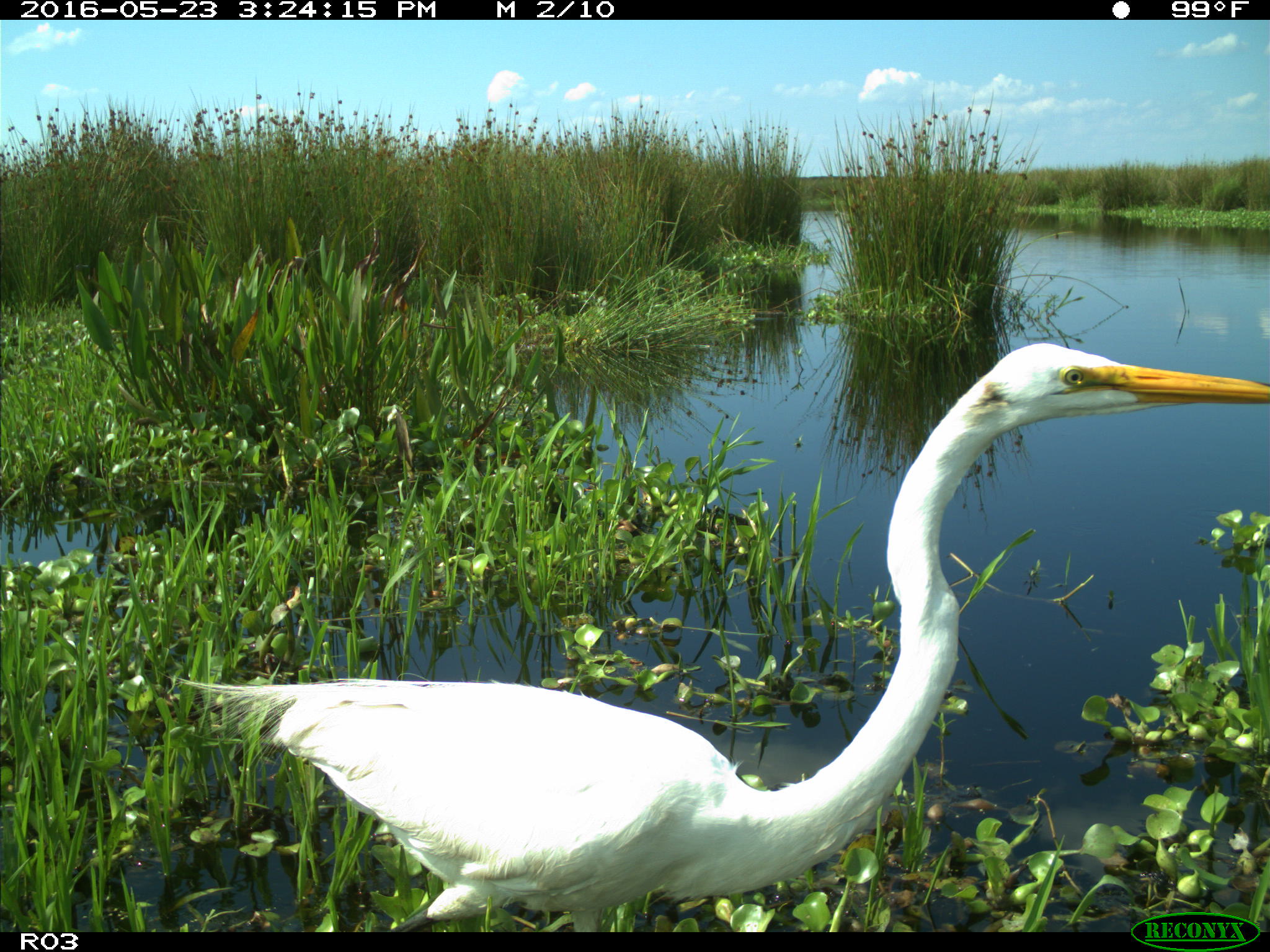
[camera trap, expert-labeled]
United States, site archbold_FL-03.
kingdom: Animalia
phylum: Chordata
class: Aves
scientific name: Aves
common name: birds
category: unidentified bird